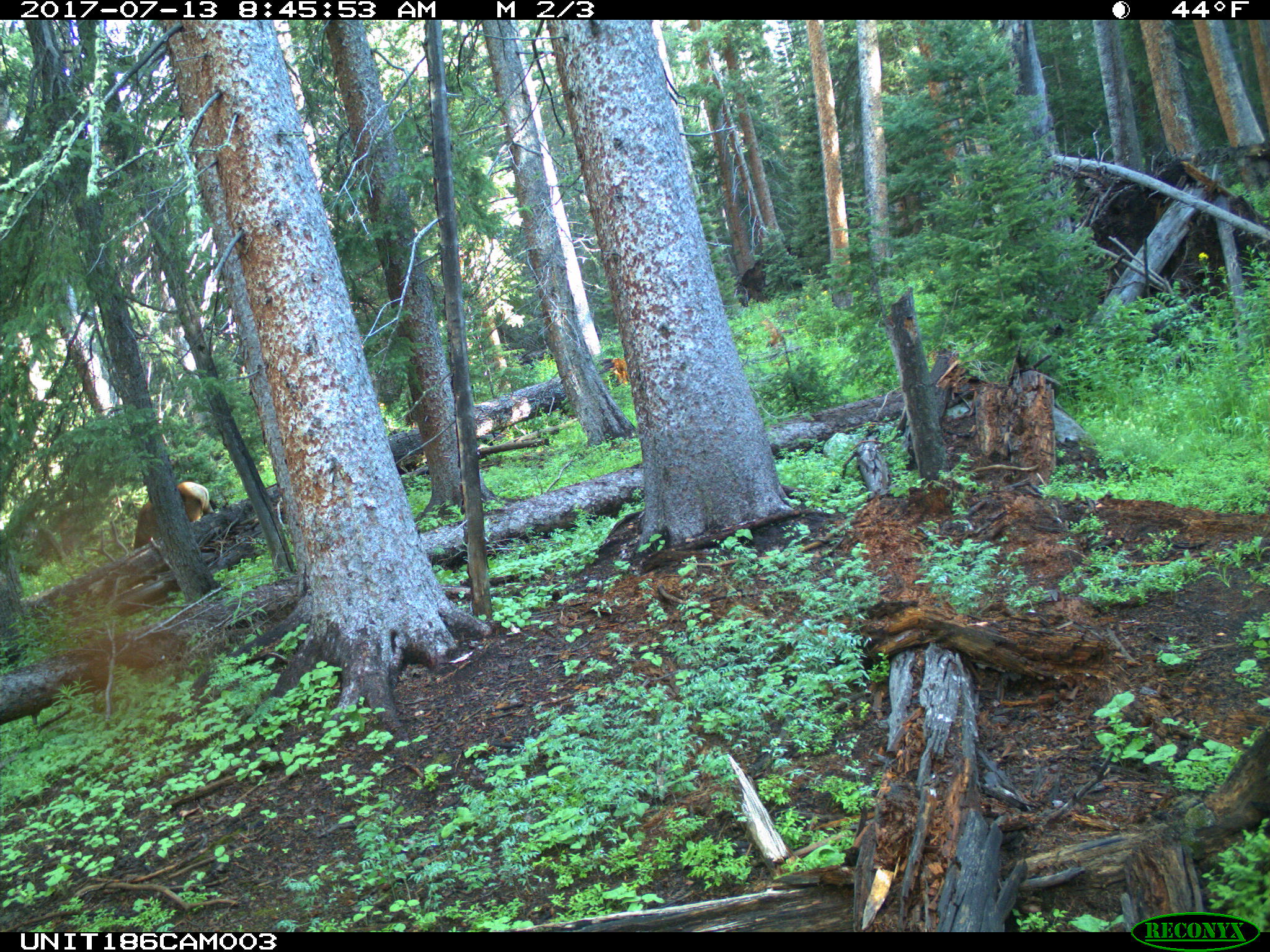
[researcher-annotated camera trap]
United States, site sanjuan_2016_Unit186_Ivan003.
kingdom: Animalia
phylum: Chordata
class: Mammalia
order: Artiodactyla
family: Cervidae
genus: Cervus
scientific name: Cervus elaphus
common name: red deer